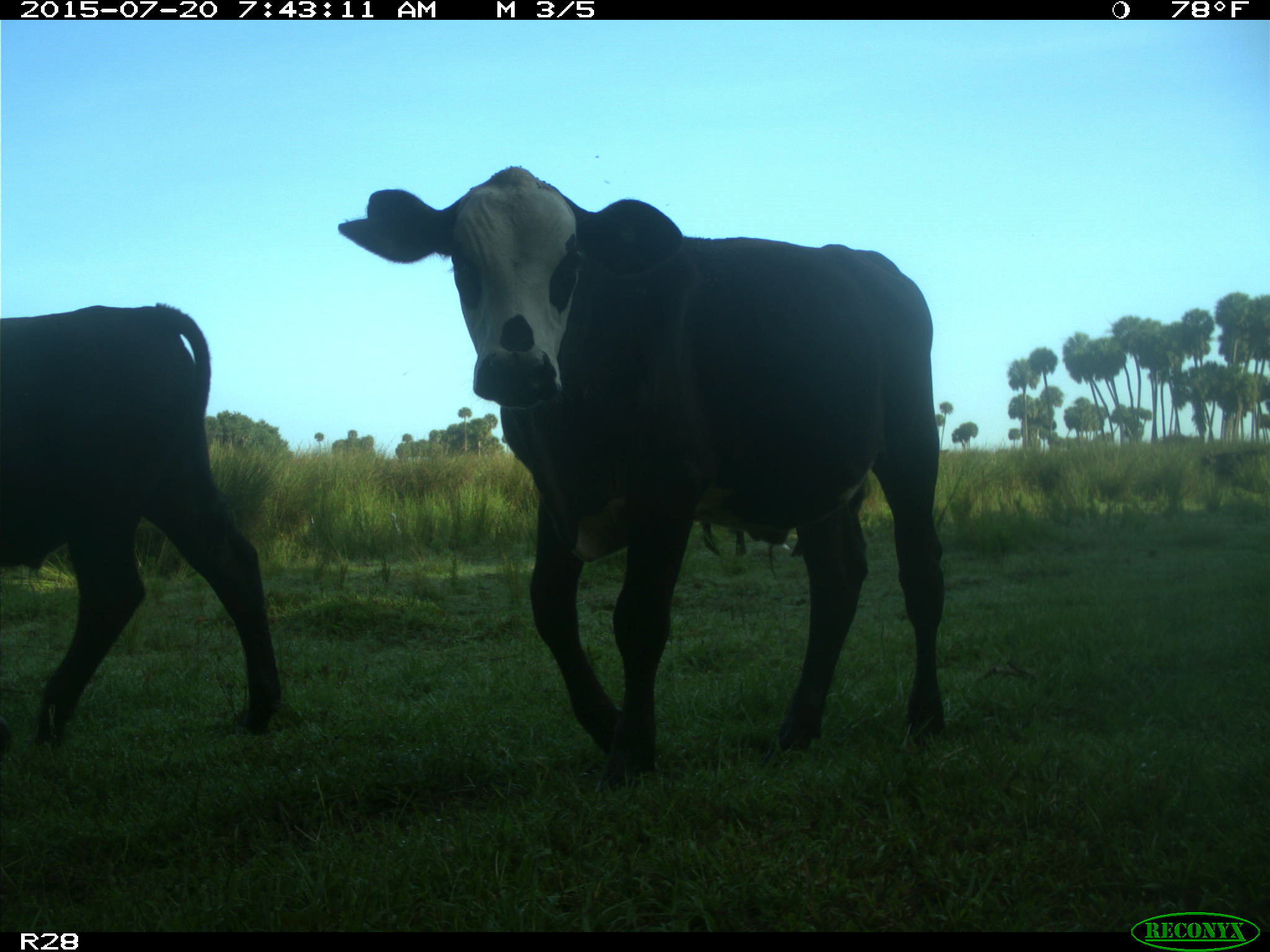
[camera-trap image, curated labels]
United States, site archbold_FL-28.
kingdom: Animalia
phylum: Chordata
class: Mammalia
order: Artiodactyla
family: Bovidae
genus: Bos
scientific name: Bos taurus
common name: domestic cow